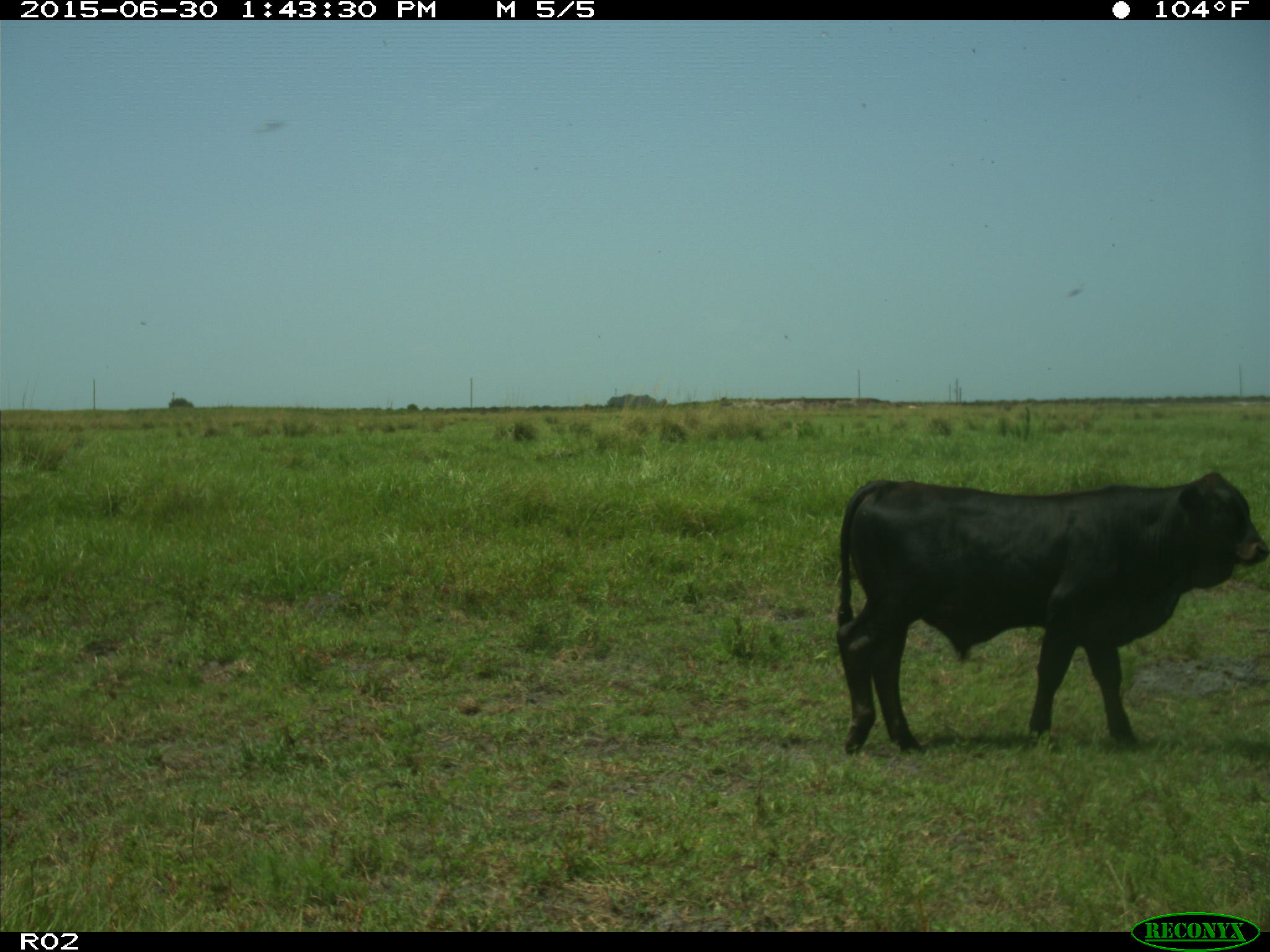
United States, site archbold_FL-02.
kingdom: Animalia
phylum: Chordata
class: Mammalia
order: Artiodactyla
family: Bovidae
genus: Bos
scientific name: Bos taurus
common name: domestic cow